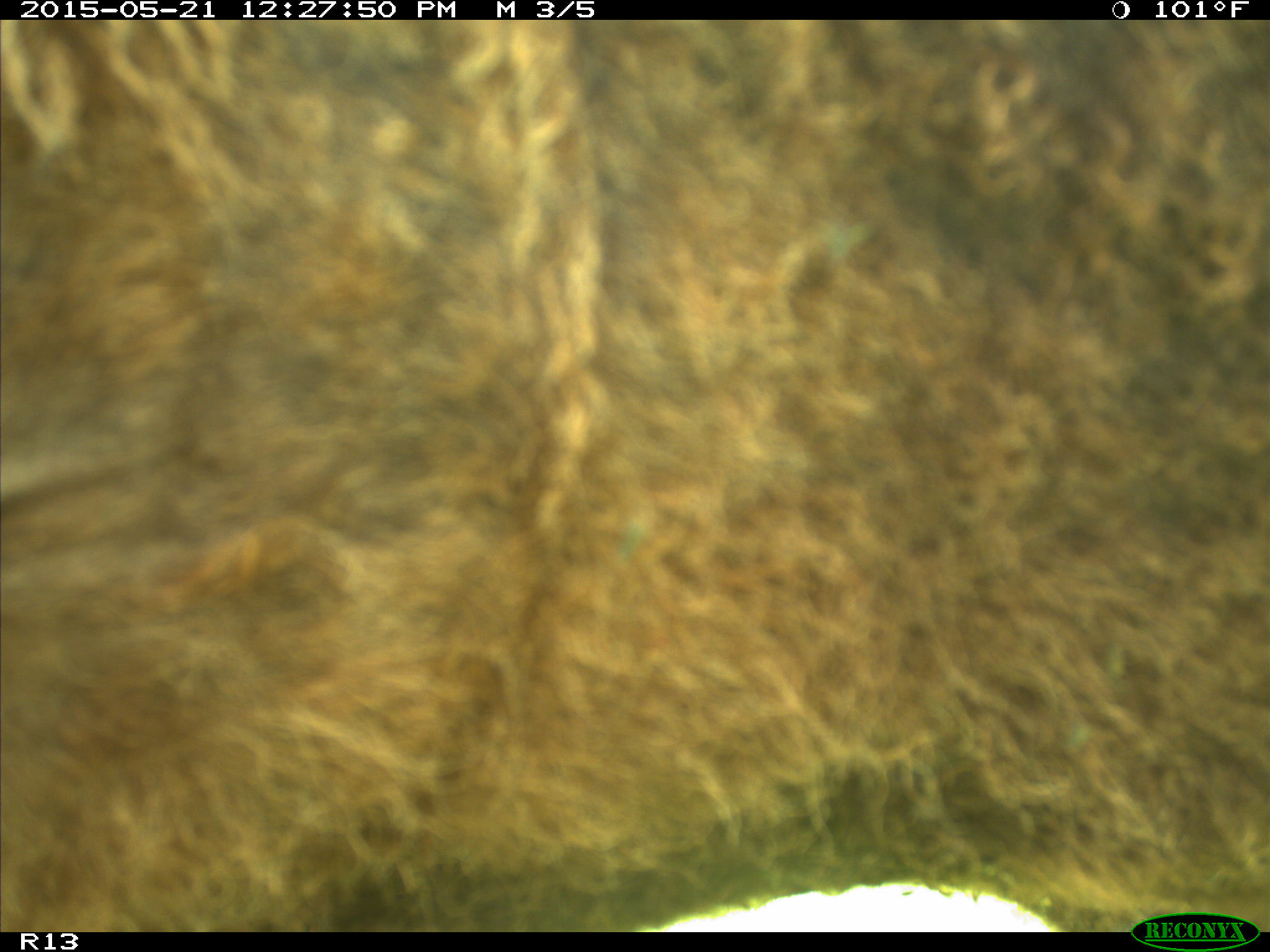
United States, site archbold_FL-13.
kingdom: Animalia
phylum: Chordata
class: Mammalia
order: Artiodactyla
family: Bovidae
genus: Bos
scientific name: Bos taurus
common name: domestic cow